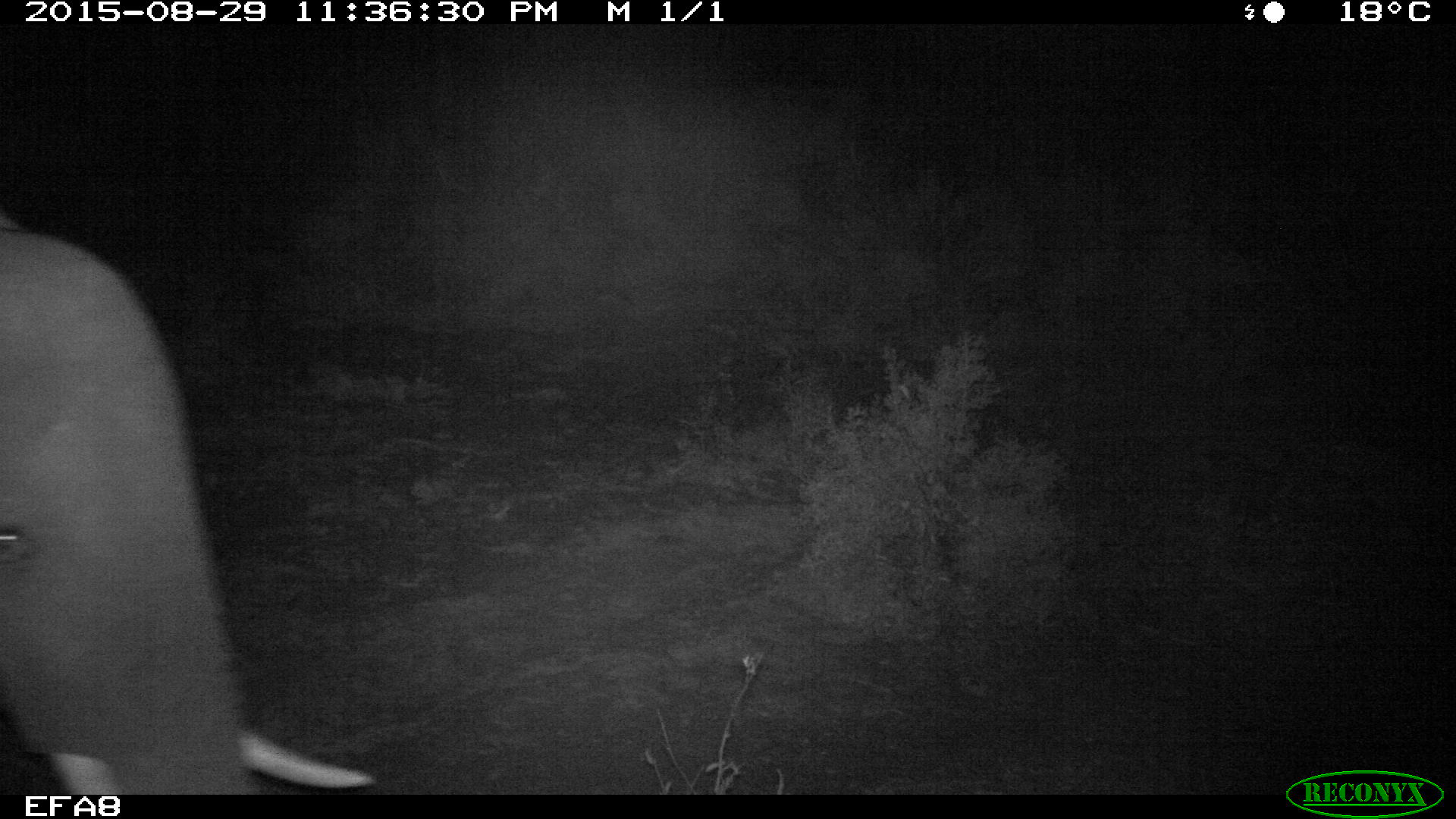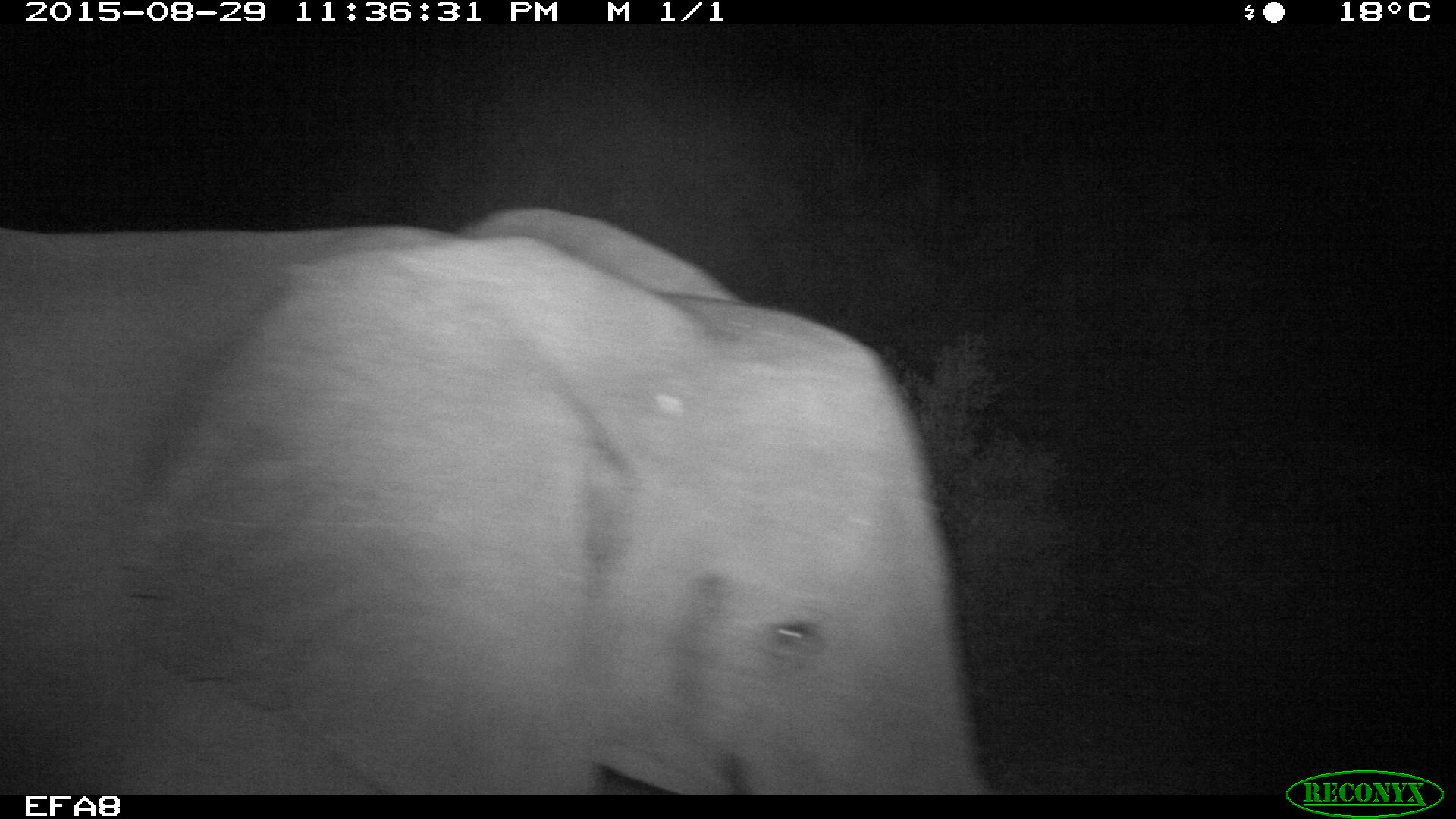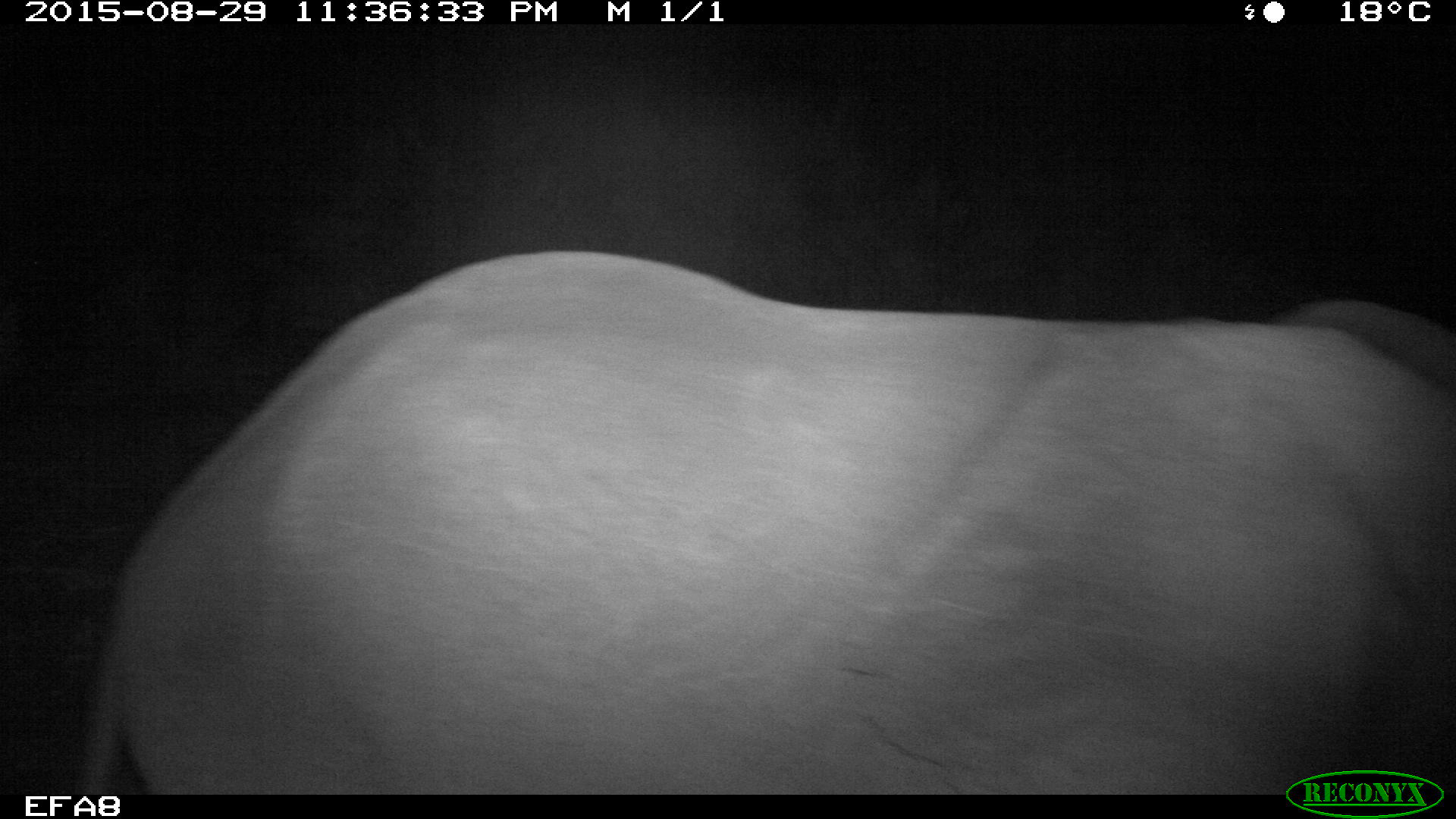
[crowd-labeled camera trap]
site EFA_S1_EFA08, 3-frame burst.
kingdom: Animalia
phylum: Chordata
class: Mammalia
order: Proboscidea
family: Elephantidae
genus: Loxodonta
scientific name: Loxodonta africana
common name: african bush elephant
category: elephant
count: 1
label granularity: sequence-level